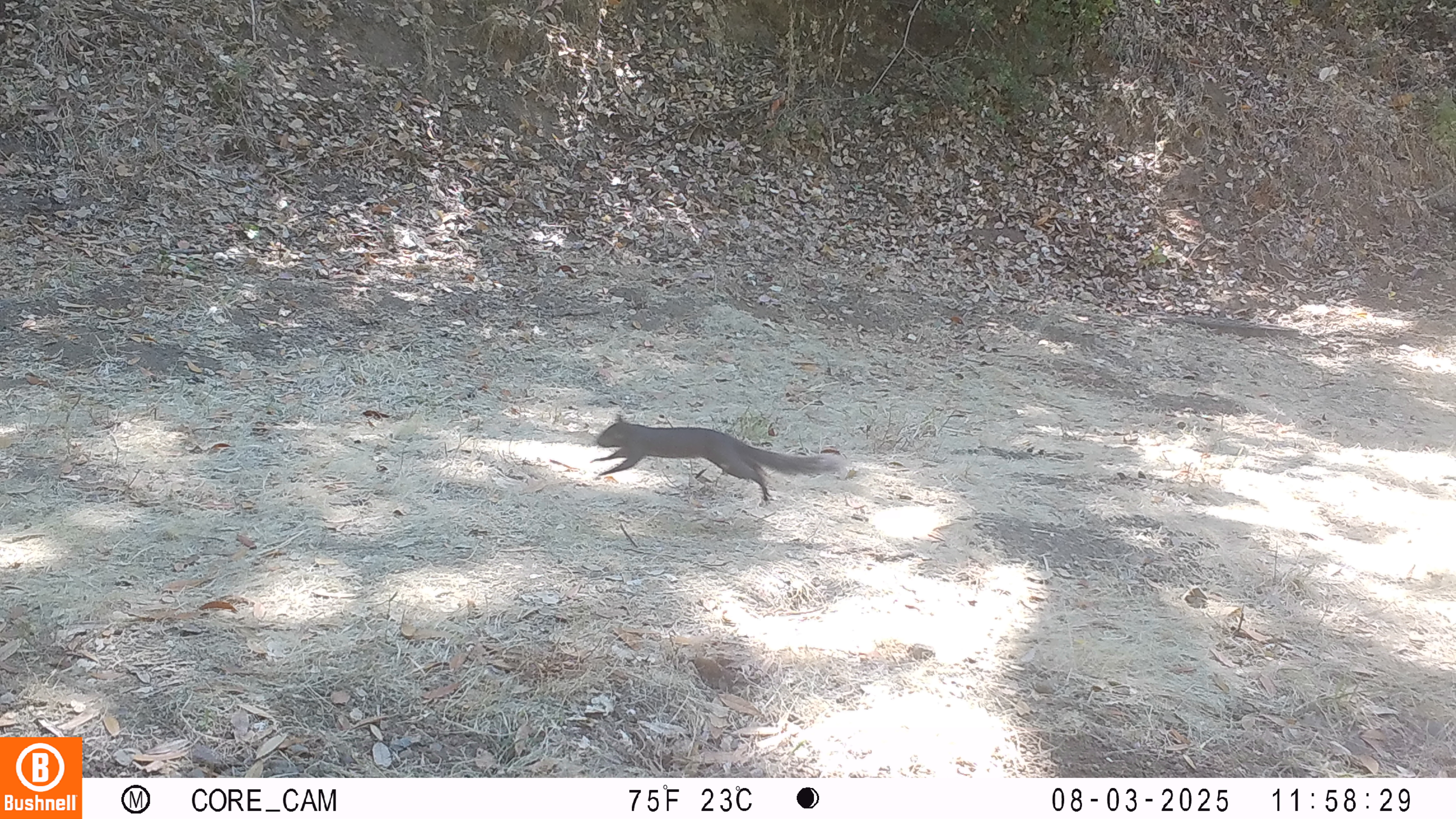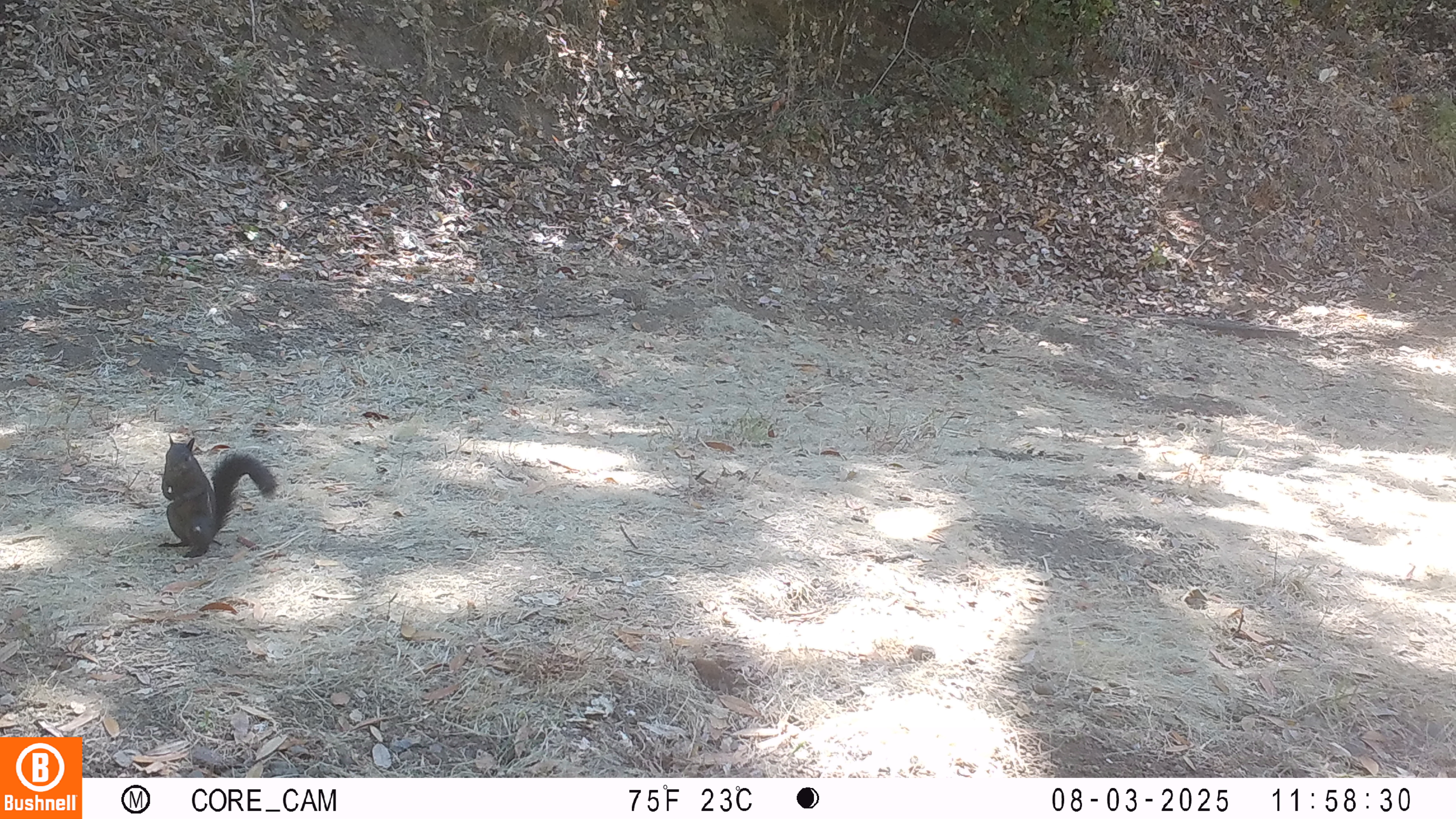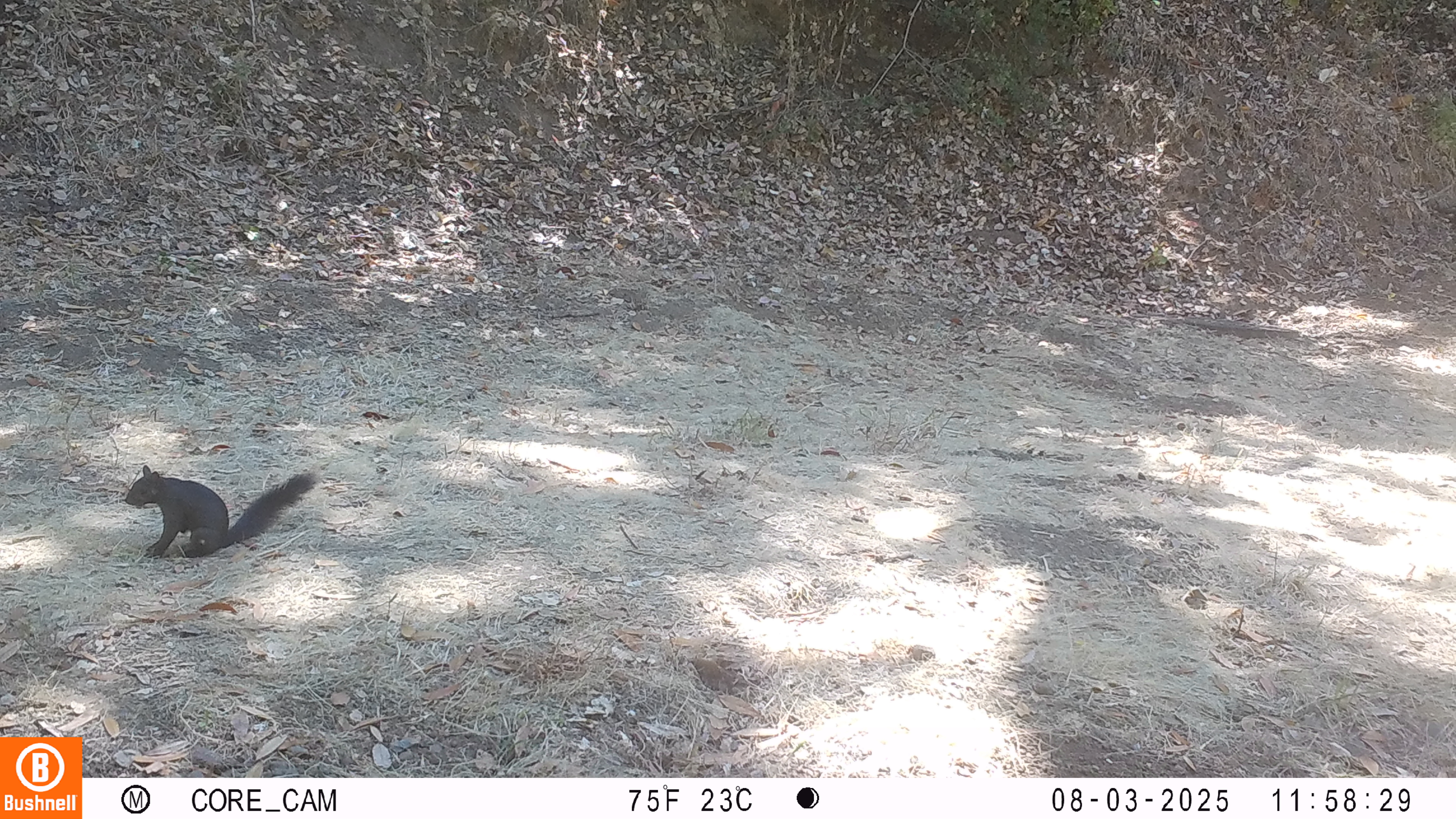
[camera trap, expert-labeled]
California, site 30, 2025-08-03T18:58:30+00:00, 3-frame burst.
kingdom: Animalia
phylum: Chordata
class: Mammalia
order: Rodentia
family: Sciuridae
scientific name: Sciuridae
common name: squirrel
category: unknown squirrel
Unknown squirrel (squirrel) (Sciuridae).